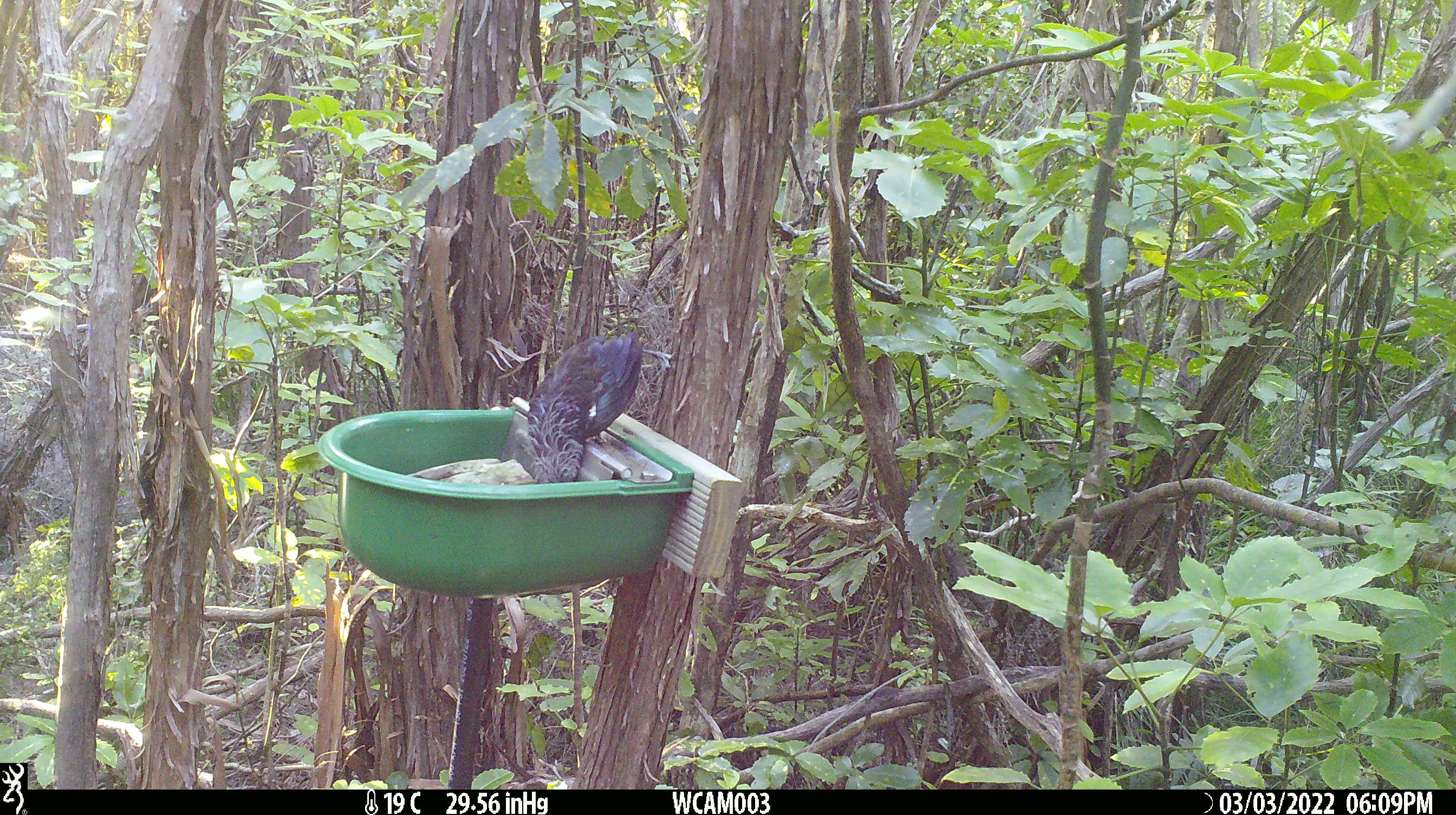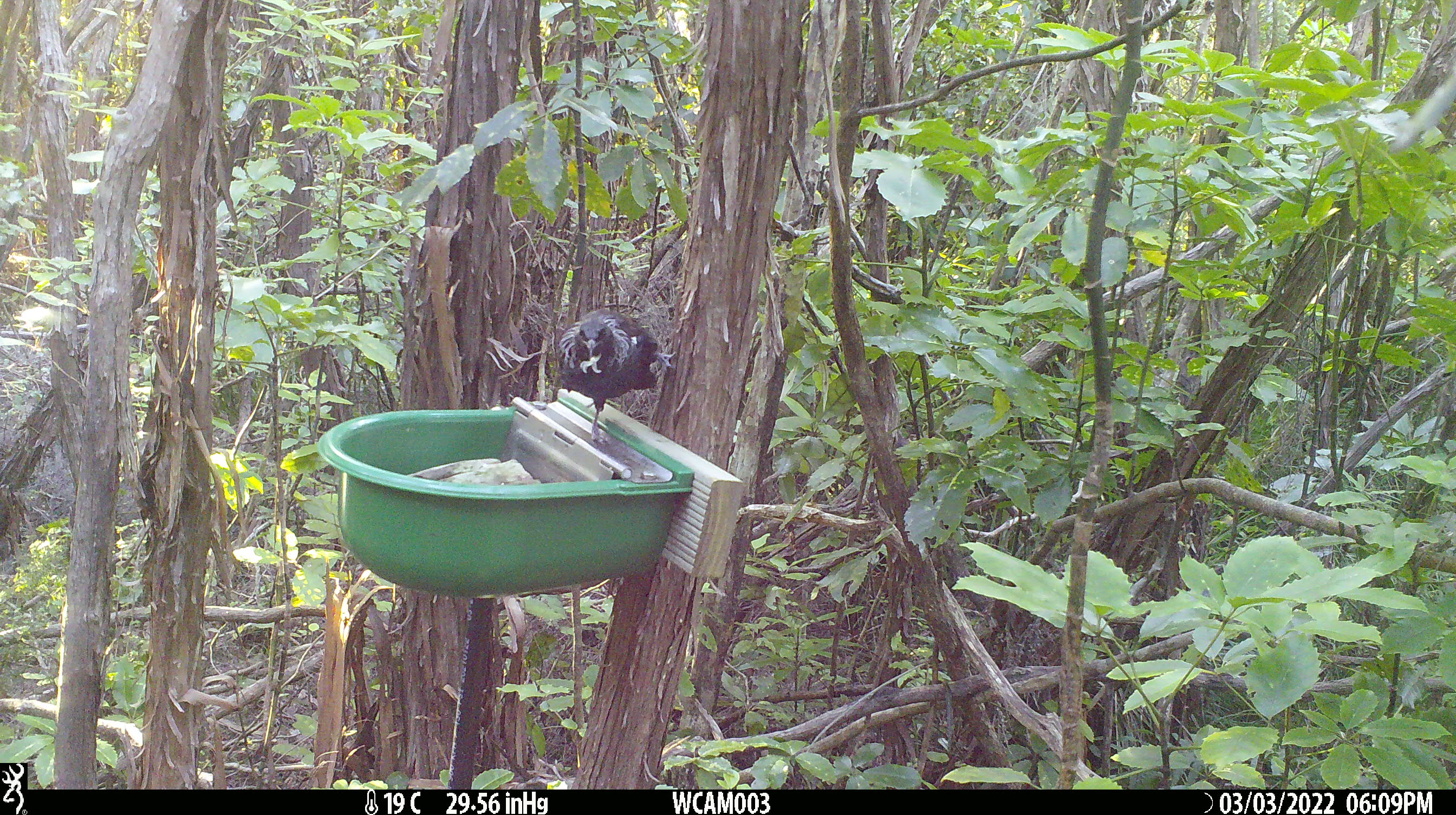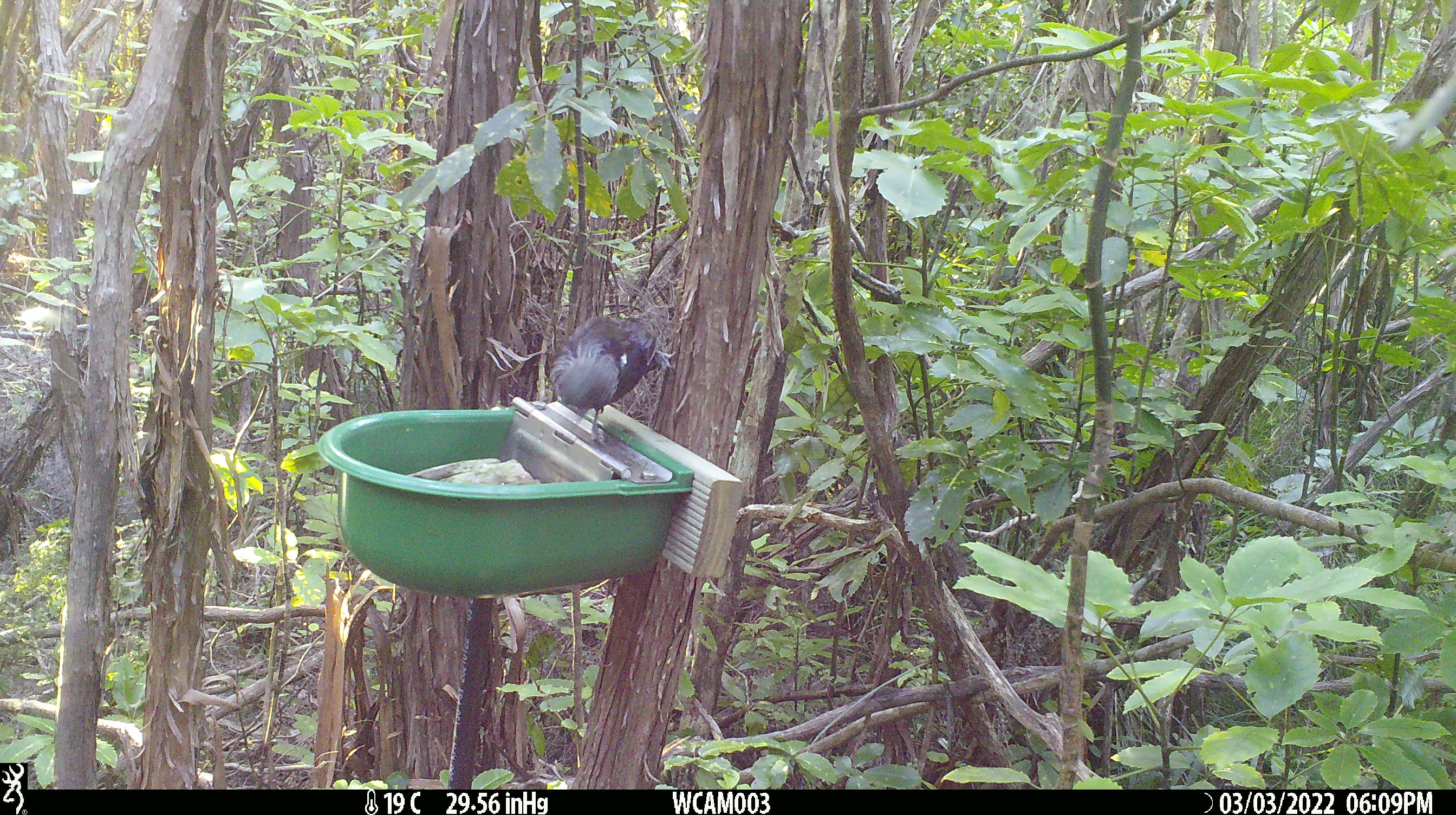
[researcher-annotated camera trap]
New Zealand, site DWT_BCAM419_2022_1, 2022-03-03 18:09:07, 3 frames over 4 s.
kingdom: Animalia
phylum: Chordata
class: Aves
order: Passeriformes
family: Meliphagidae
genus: Prosthemadera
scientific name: Prosthemadera novaeseelandiae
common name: tui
Tui (Prosthemadera novaeseelandiae).